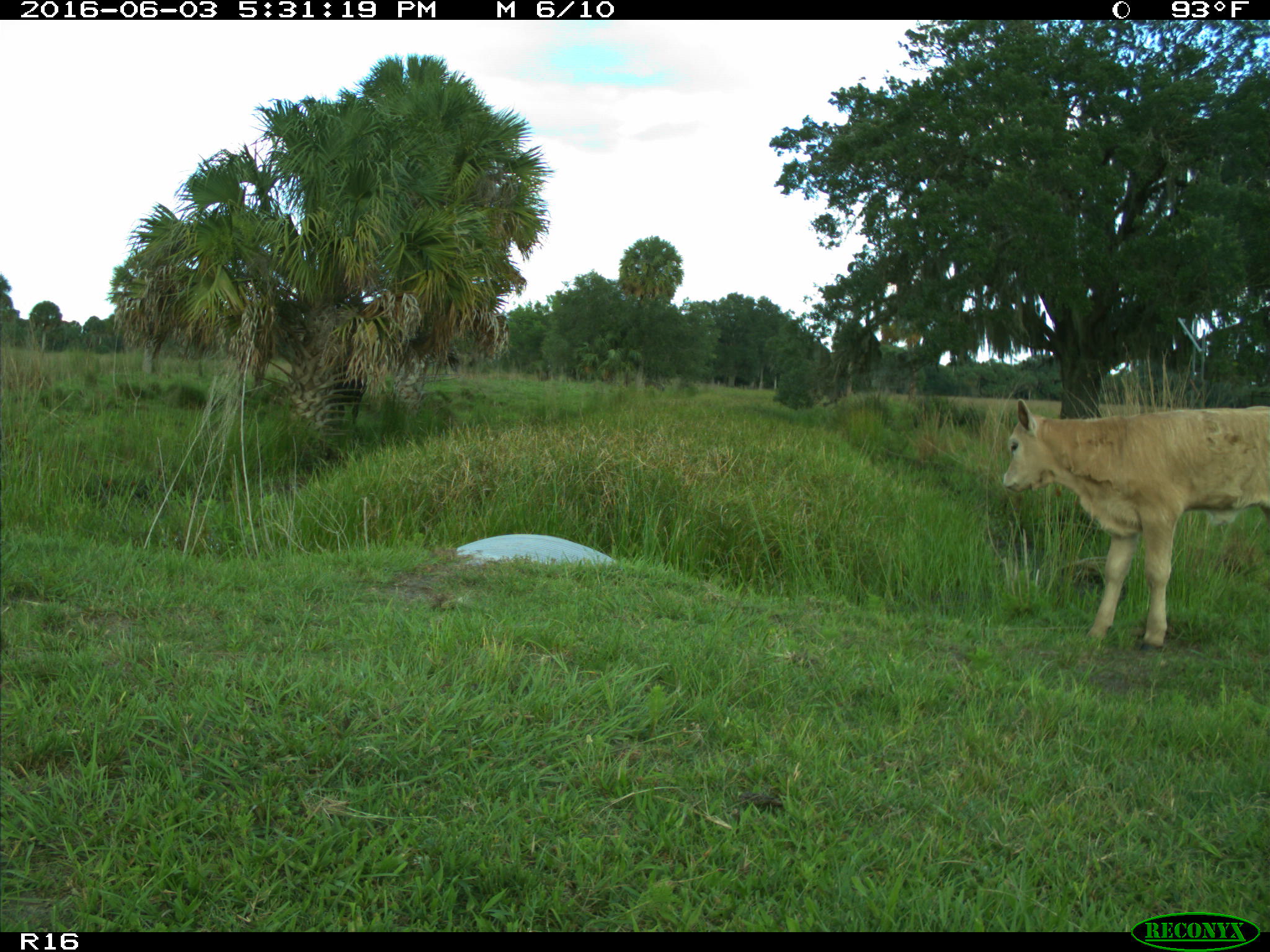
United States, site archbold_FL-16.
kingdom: Animalia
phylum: Chordata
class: Mammalia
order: Artiodactyla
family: Bovidae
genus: Bos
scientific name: Bos taurus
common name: domestic cow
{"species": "Bos taurus (domestic cow)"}